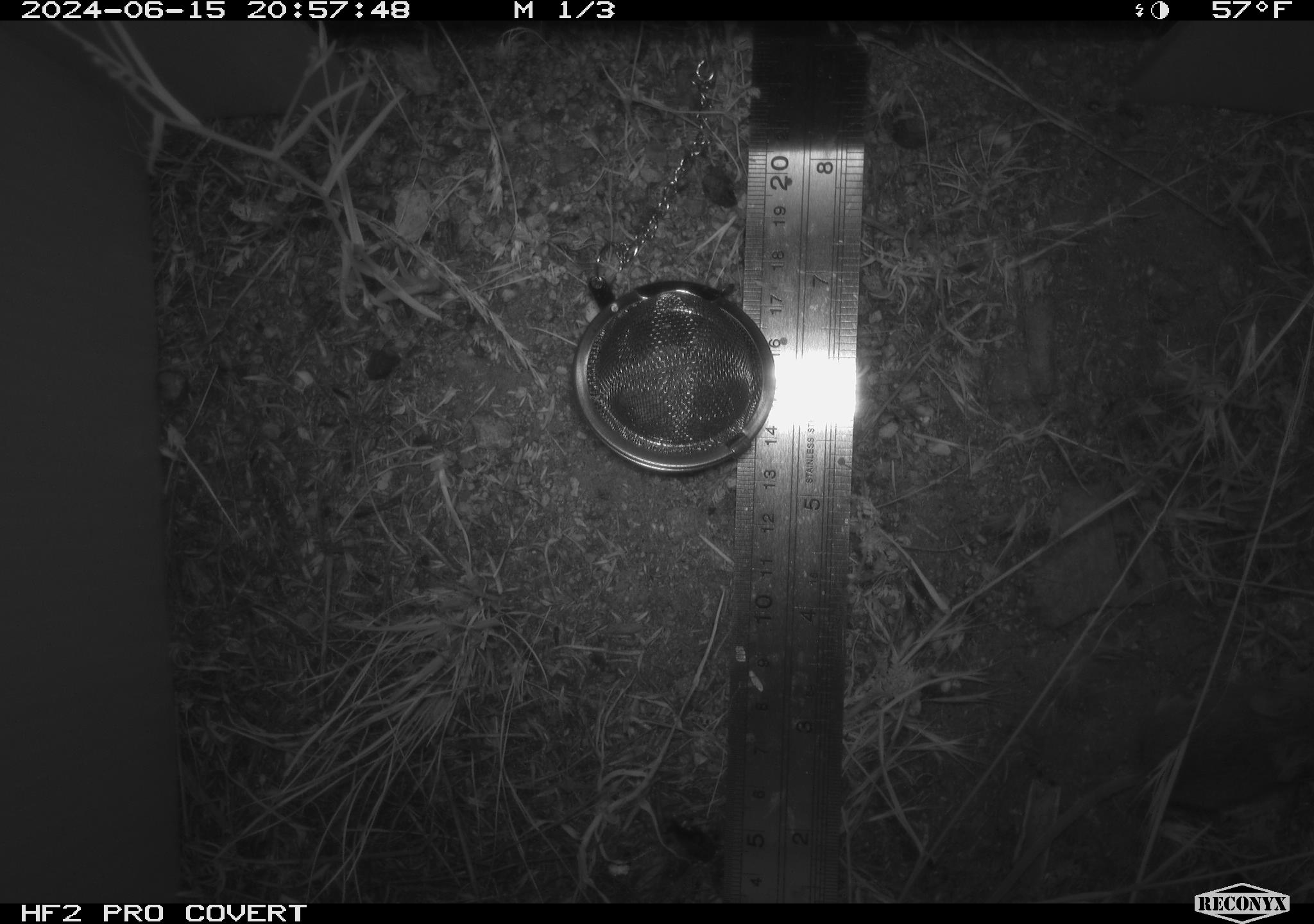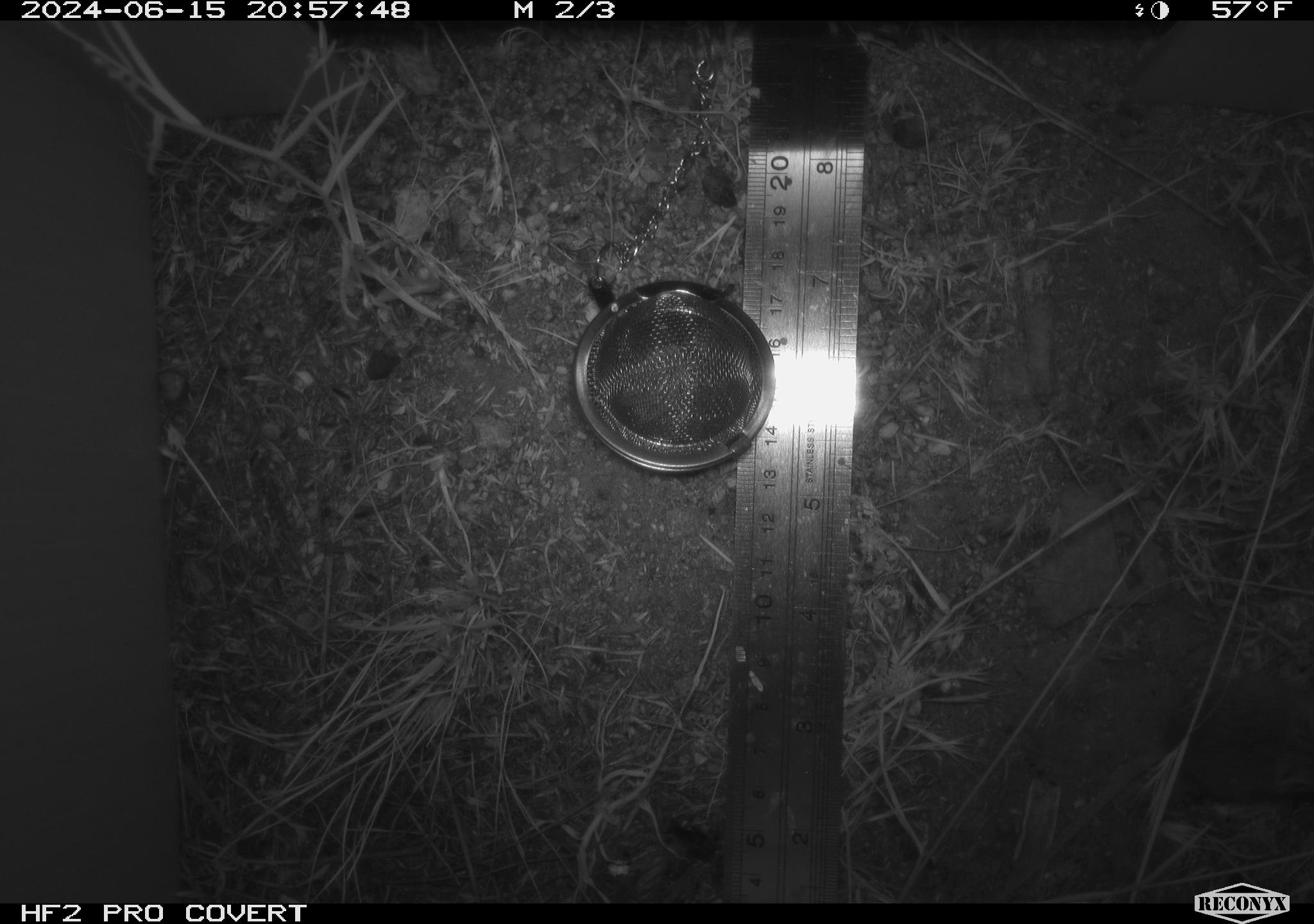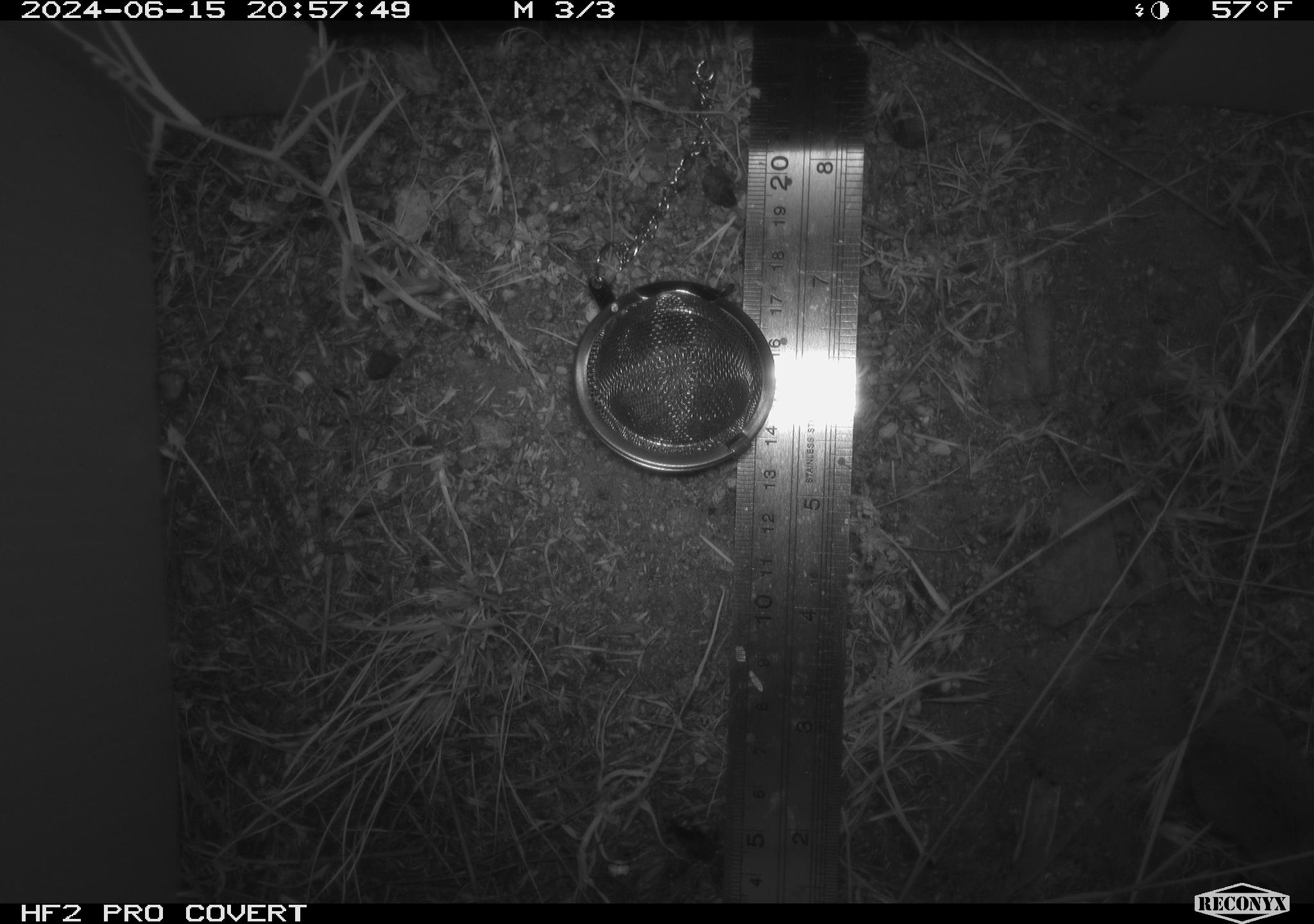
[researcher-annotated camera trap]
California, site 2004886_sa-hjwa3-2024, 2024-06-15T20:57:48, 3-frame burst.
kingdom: Animalia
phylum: Chordata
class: Mammalia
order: Rodentia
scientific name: Rodentia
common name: rodent